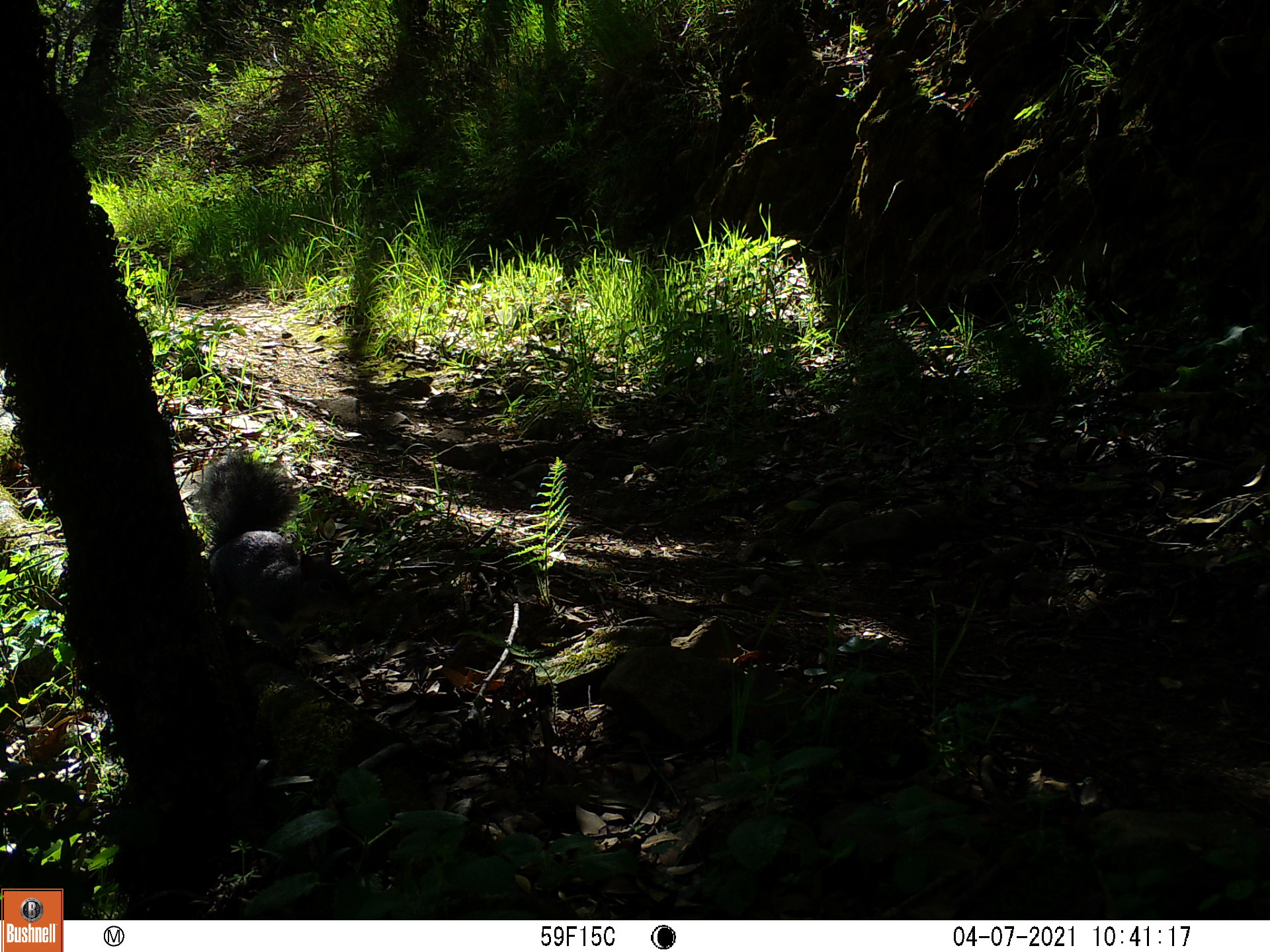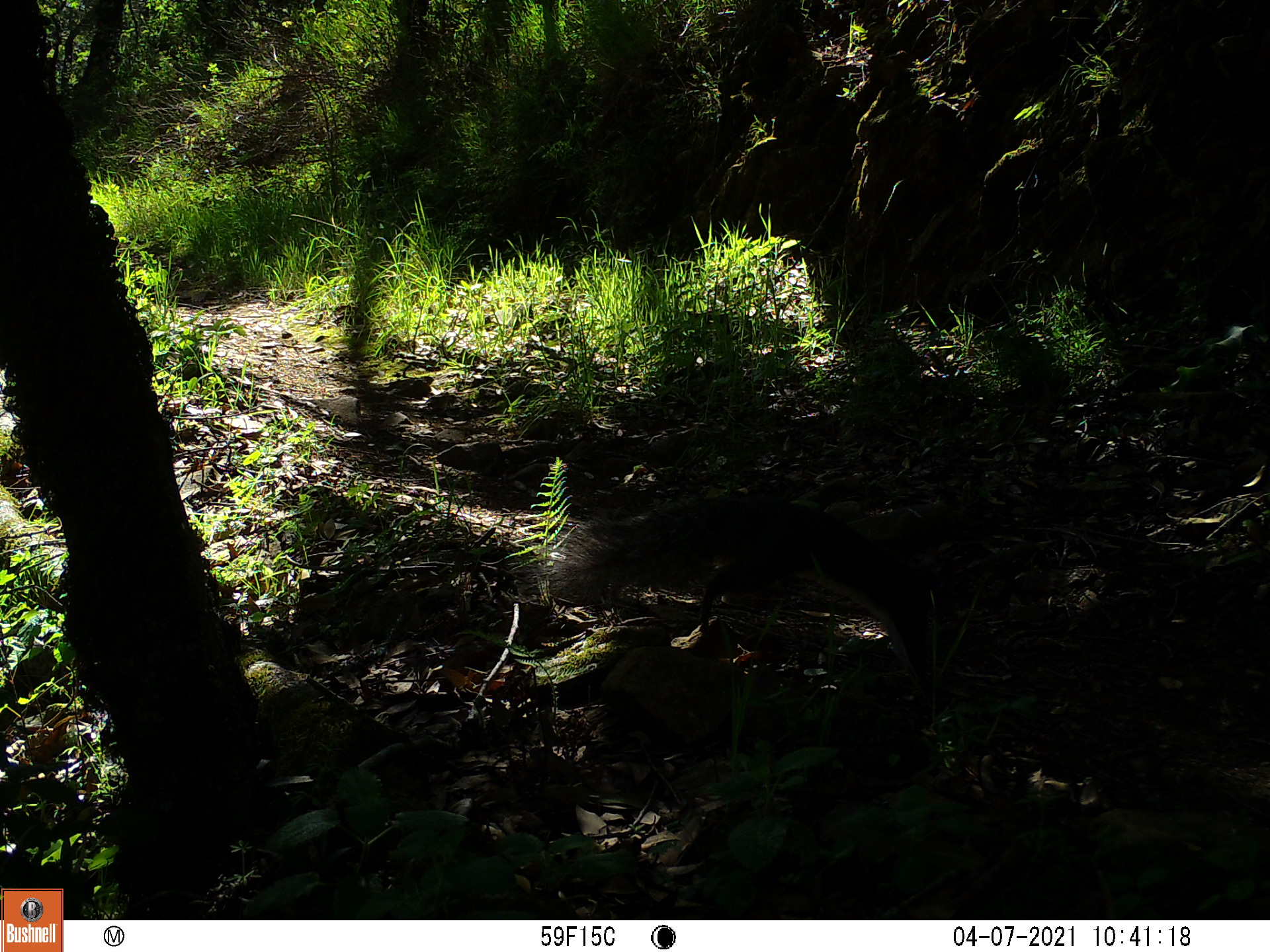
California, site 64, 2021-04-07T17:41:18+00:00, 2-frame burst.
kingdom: Animalia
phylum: Chordata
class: Mammalia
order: Rodentia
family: Sciuridae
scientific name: Sciuridae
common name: squirrel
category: unknown squirrel